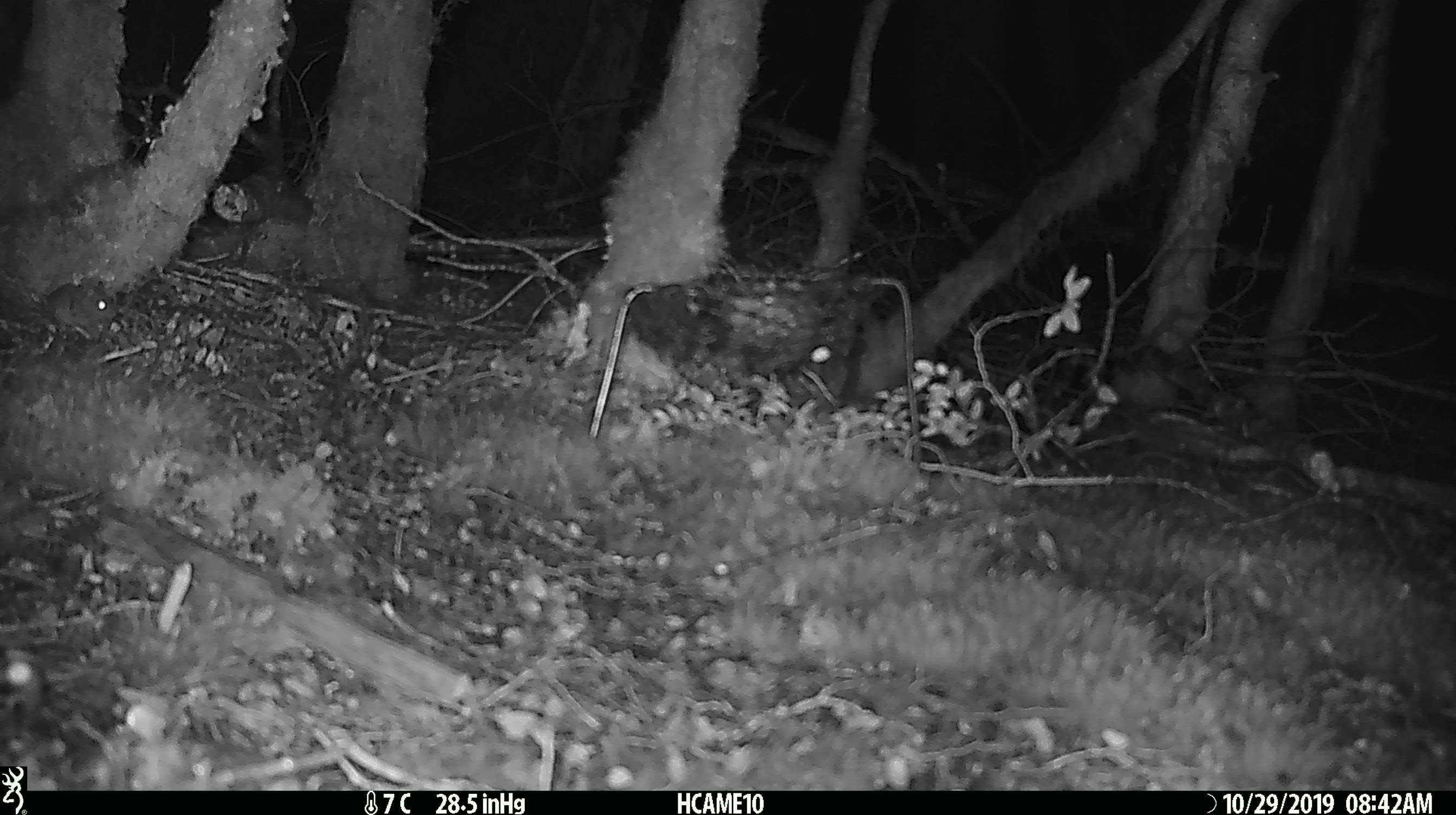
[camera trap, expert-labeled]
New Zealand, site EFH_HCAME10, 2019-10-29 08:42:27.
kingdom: Animalia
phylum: Chordata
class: Mammalia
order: Rodentia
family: Muridae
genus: Mus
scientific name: Mus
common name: mouse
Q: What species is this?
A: Mouse (Mus).